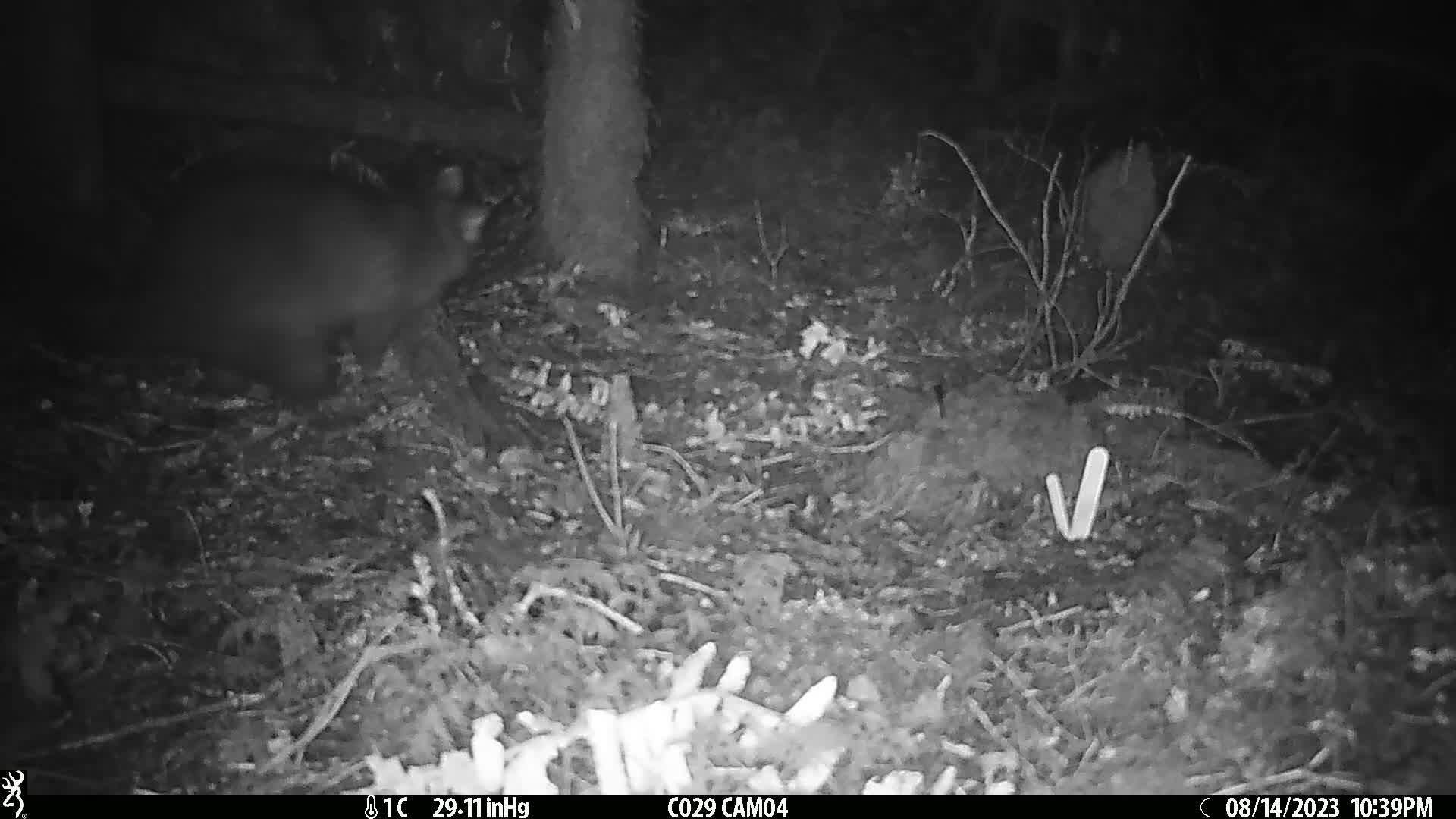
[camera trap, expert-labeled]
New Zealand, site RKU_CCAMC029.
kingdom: Animalia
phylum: Chordata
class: Mammalia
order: Diprotodontia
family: Phalangeridae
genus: Trichosurus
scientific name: Trichosurus vulpecula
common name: common brushtail possum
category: possum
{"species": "possum (common brushtail possum) (Trichosurus vulpecula)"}